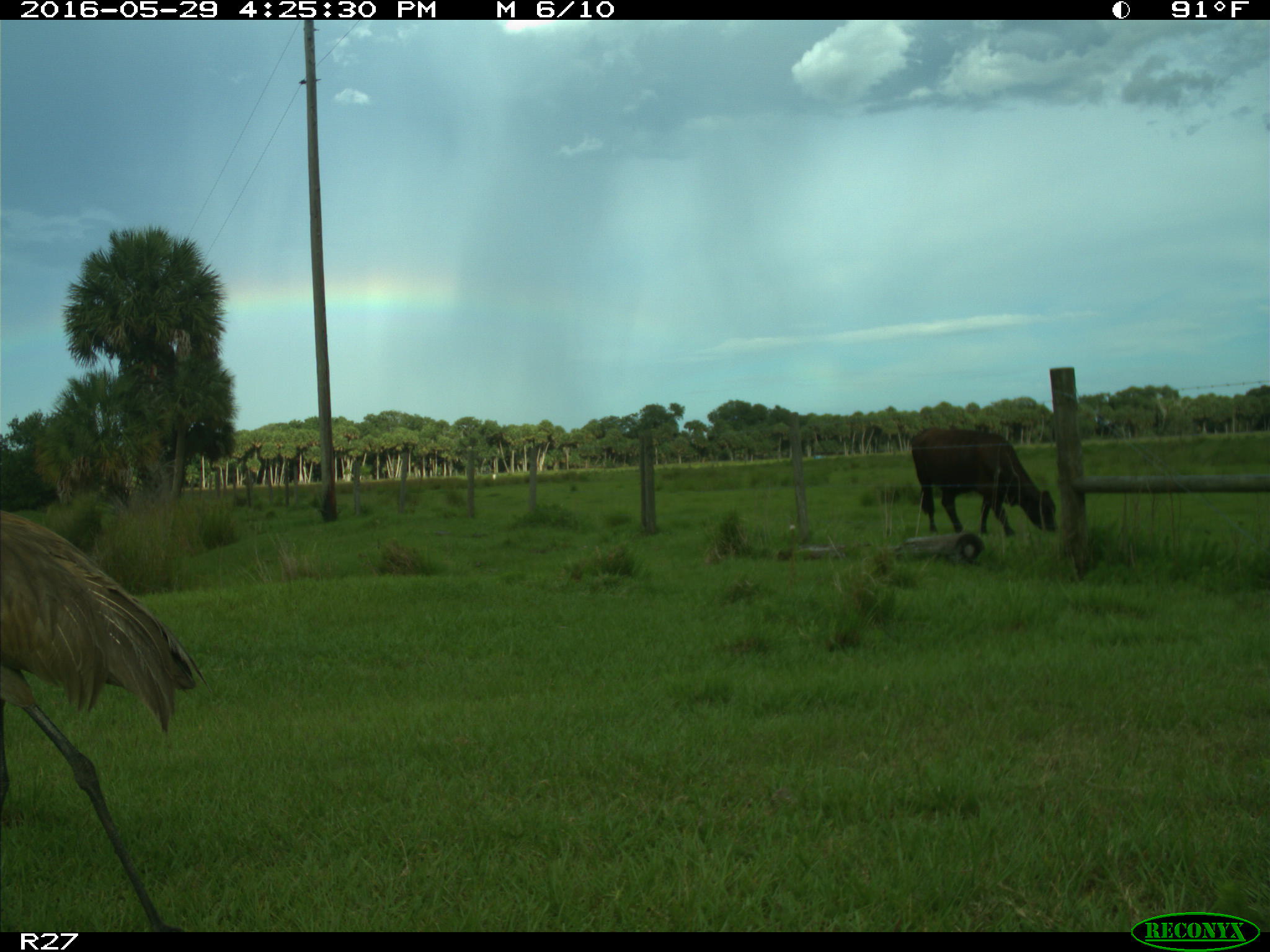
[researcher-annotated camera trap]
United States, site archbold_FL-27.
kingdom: Animalia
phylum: Chordata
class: Mammalia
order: Artiodactyla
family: Bovidae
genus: Bos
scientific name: Bos taurus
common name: domestic cow